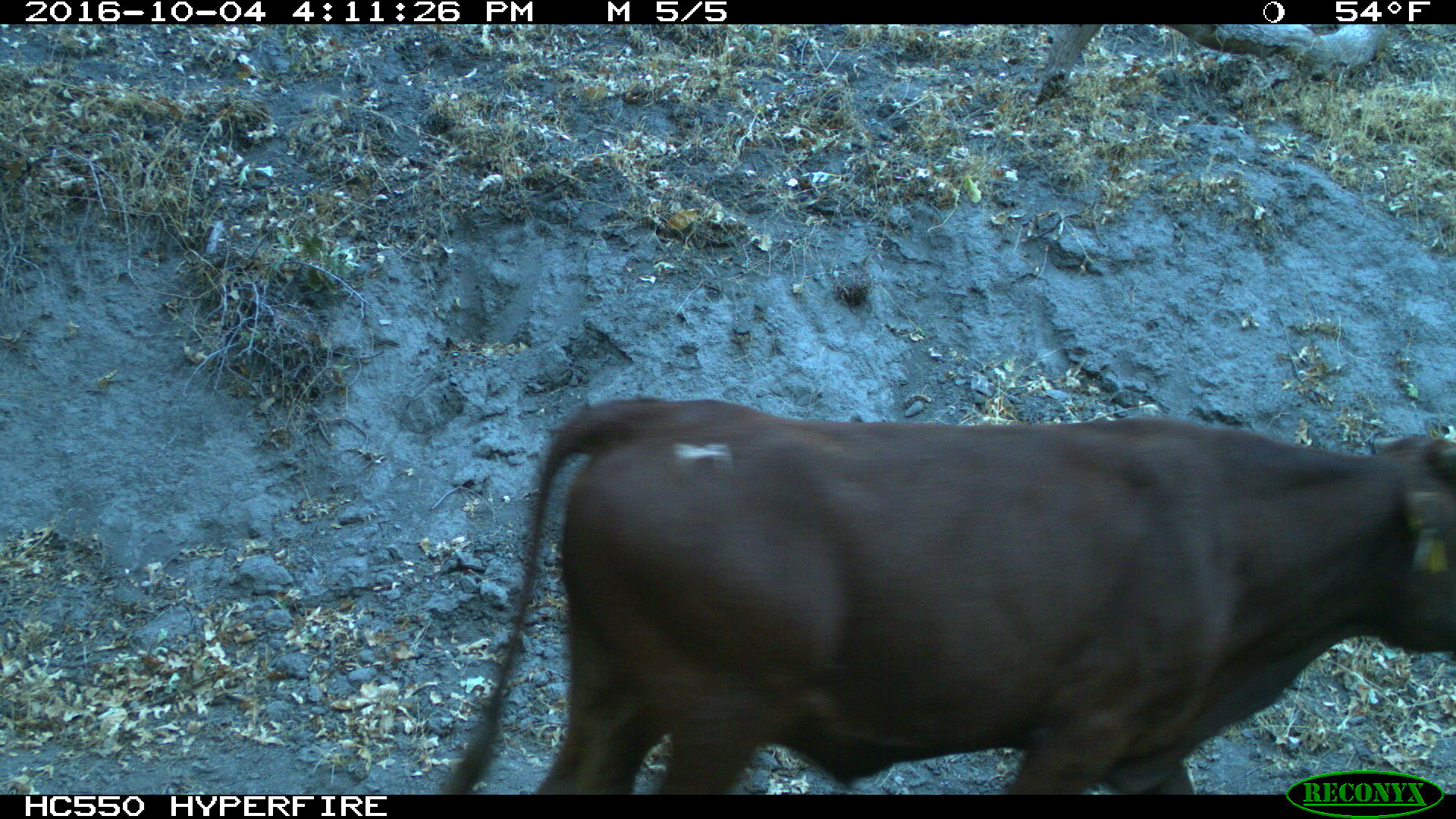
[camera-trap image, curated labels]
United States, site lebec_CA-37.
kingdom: Animalia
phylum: Chordata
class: Mammalia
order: Artiodactyla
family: Bovidae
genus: Bos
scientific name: Bos taurus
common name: domestic cow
Bos taurus (domestic cow).